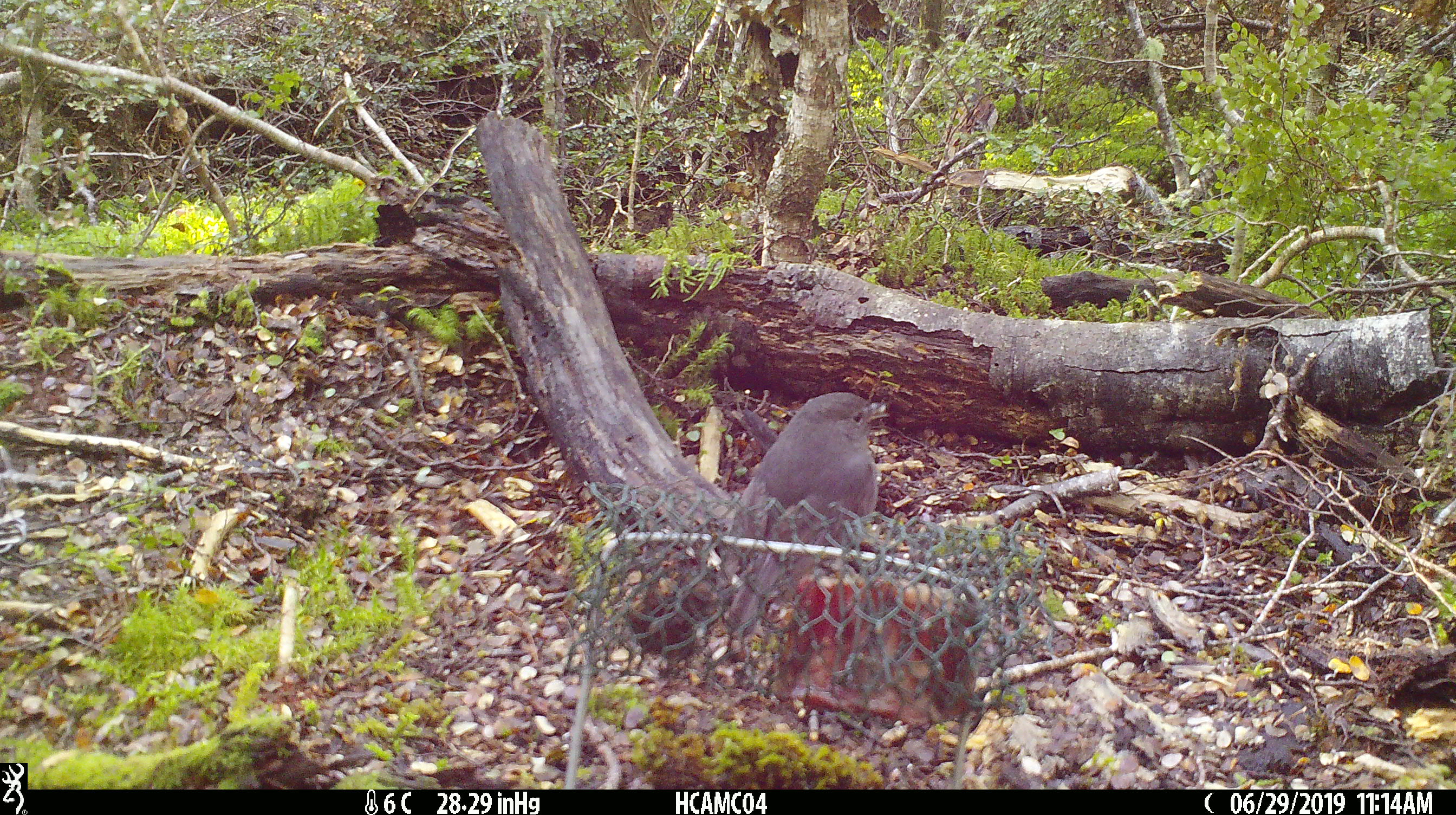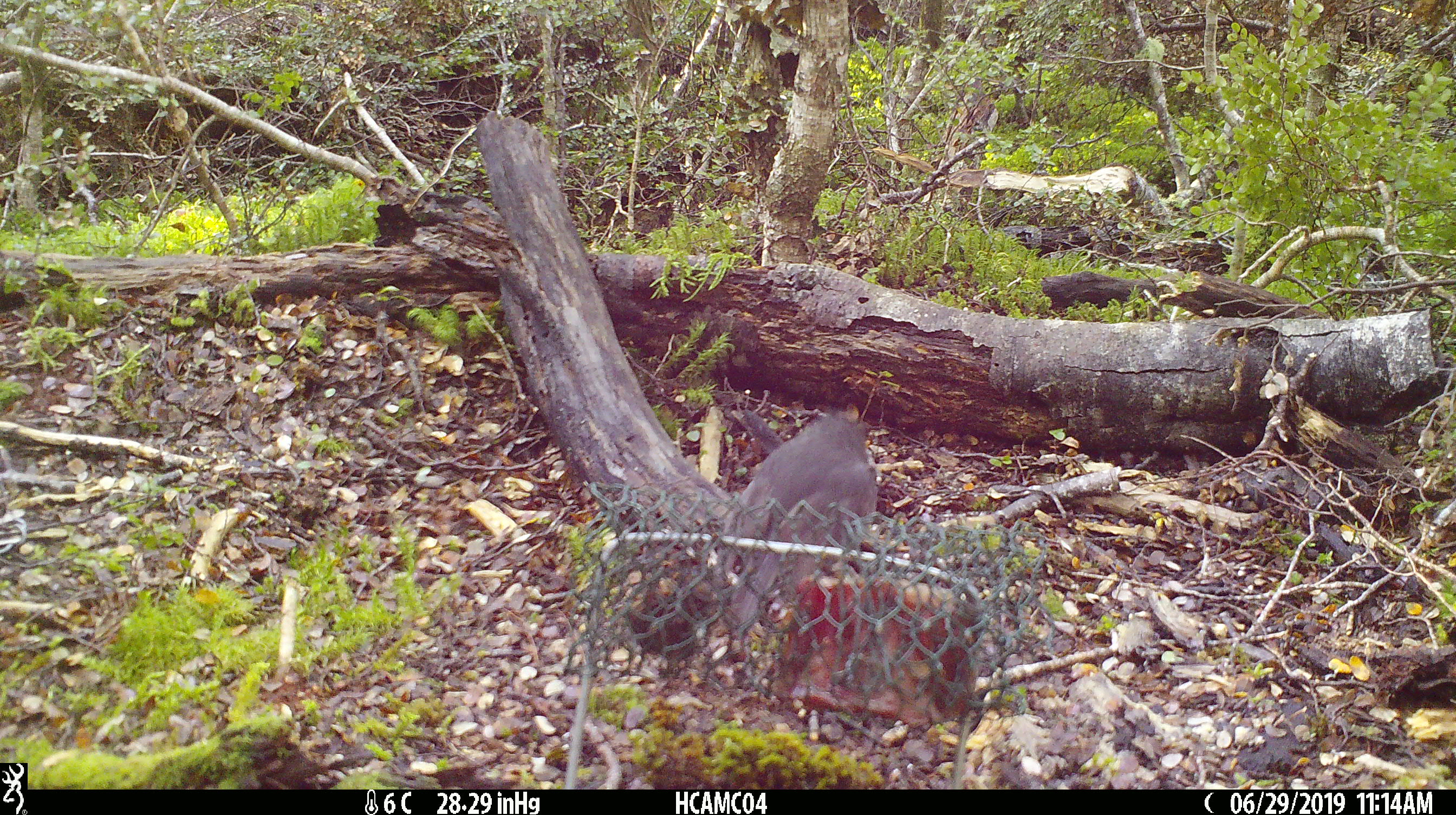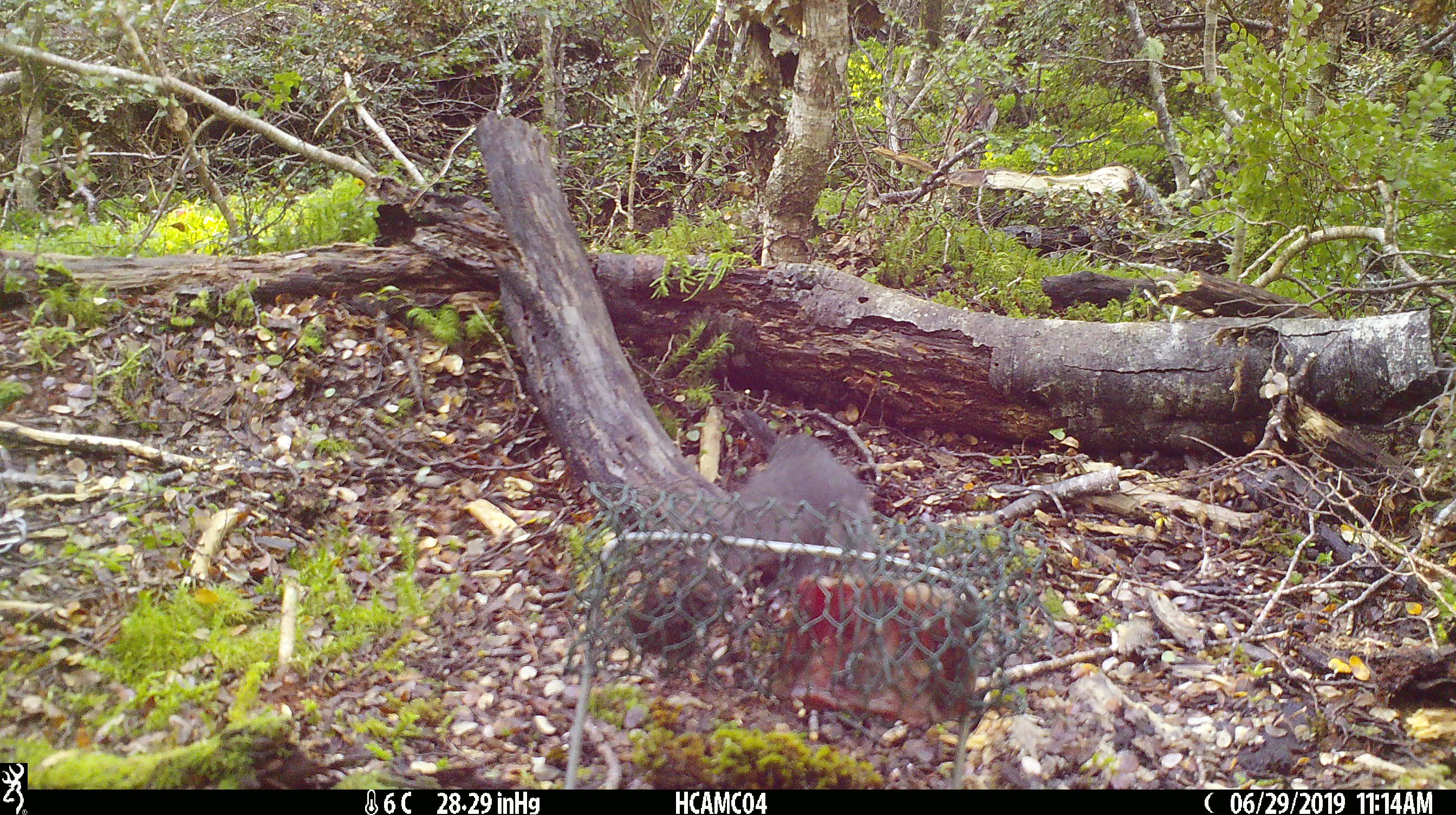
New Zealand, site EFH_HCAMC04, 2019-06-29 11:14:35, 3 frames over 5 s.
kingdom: Animalia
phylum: Chordata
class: Aves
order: Passeriformes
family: Petroicidae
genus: Petroica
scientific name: Petroica australis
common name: new zealand robin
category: robin